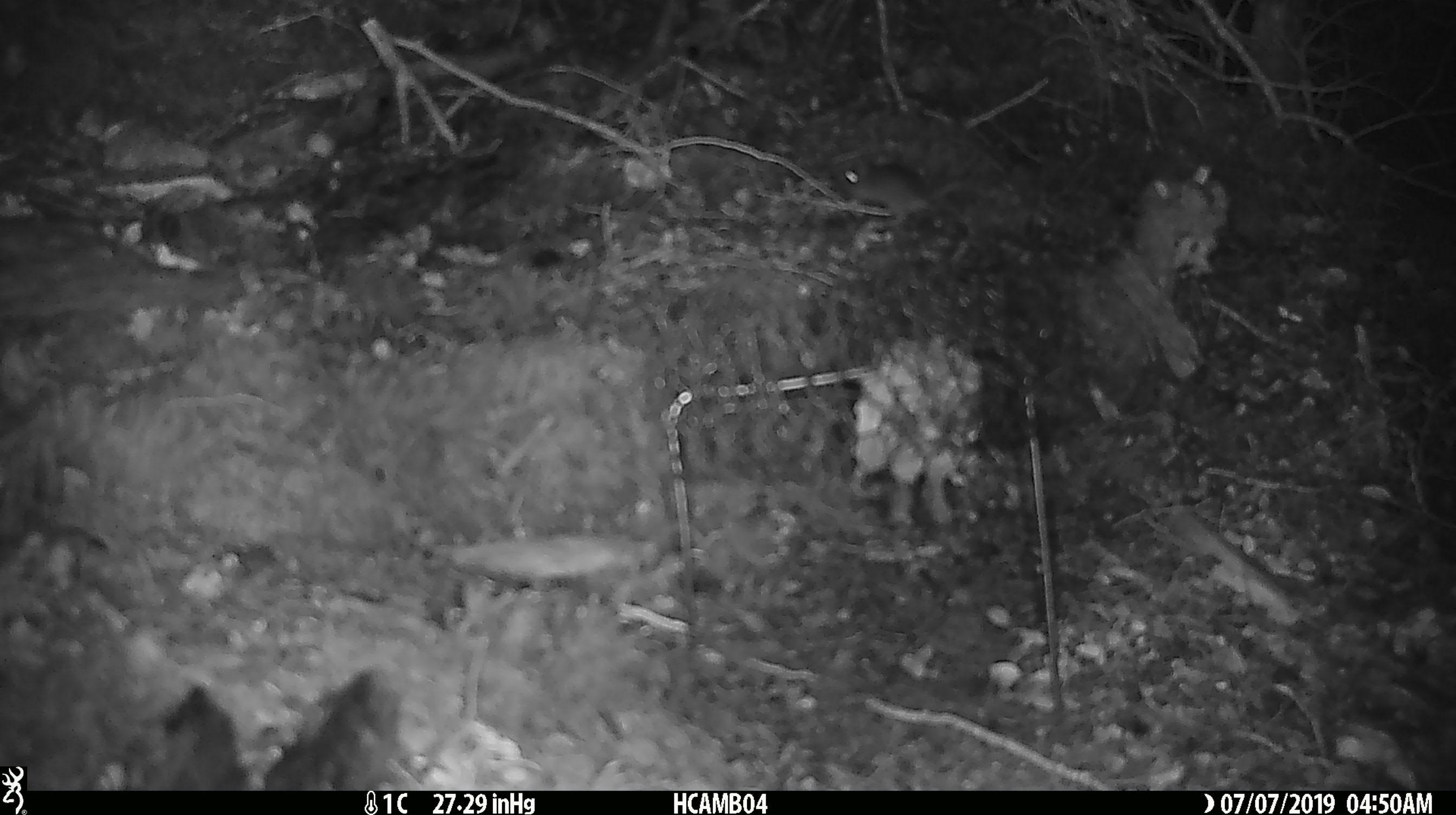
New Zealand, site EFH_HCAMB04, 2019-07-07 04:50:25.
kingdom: Animalia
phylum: Chordata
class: Mammalia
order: Rodentia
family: Muridae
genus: Mus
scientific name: Mus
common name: mouse